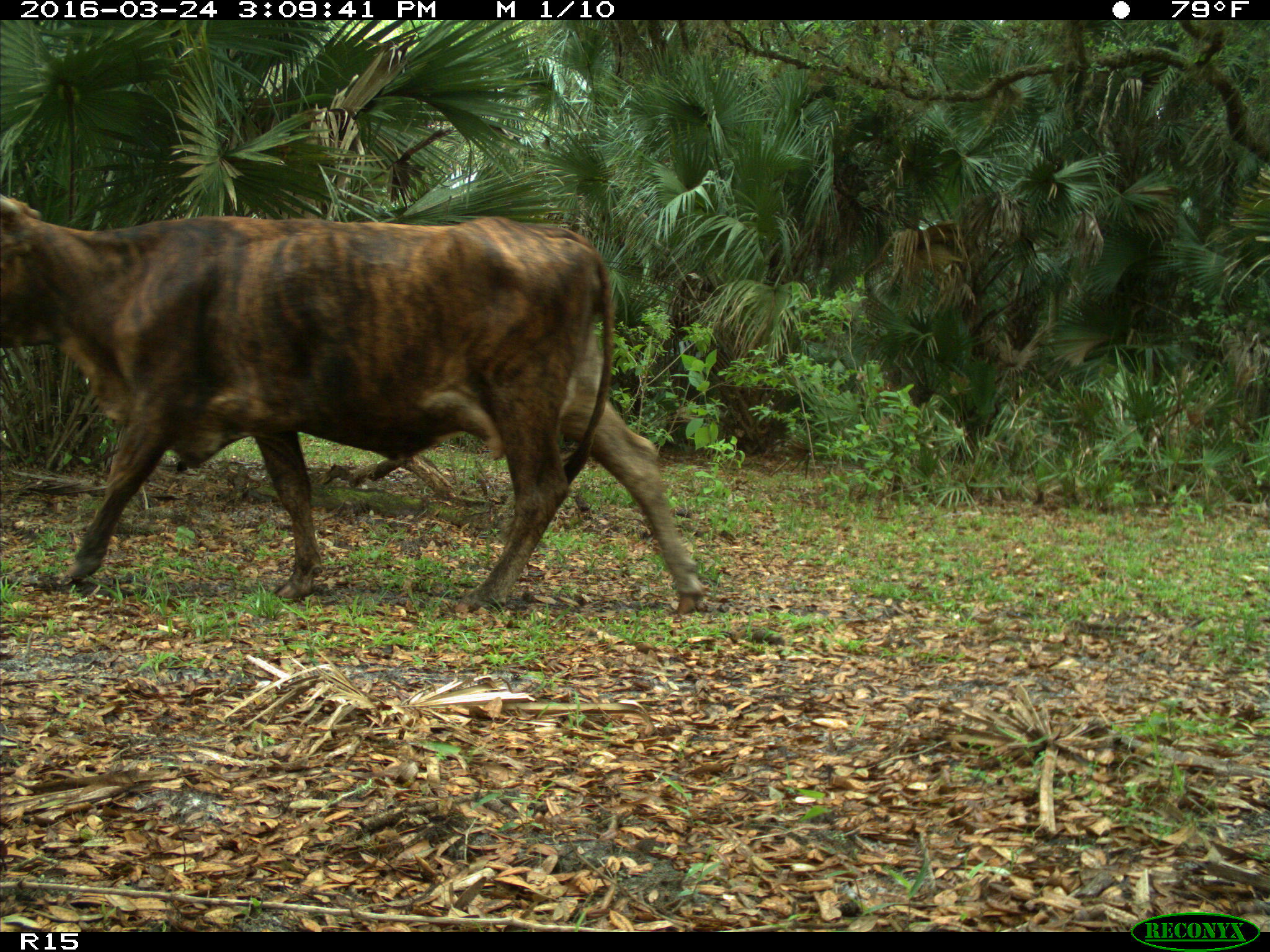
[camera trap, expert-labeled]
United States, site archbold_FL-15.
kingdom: Animalia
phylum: Chordata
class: Mammalia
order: Artiodactyla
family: Bovidae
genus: Bos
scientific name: Bos taurus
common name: domestic cow